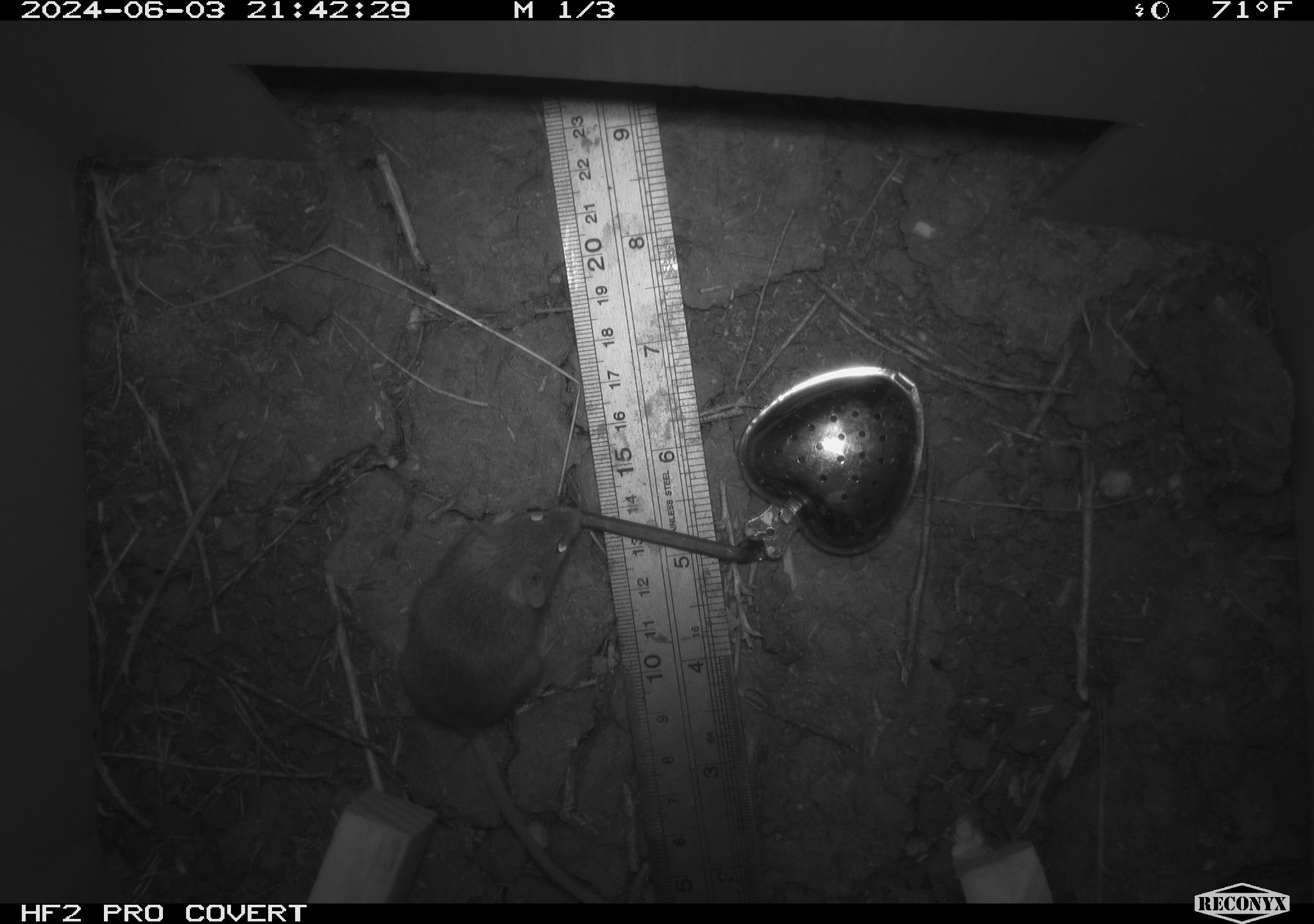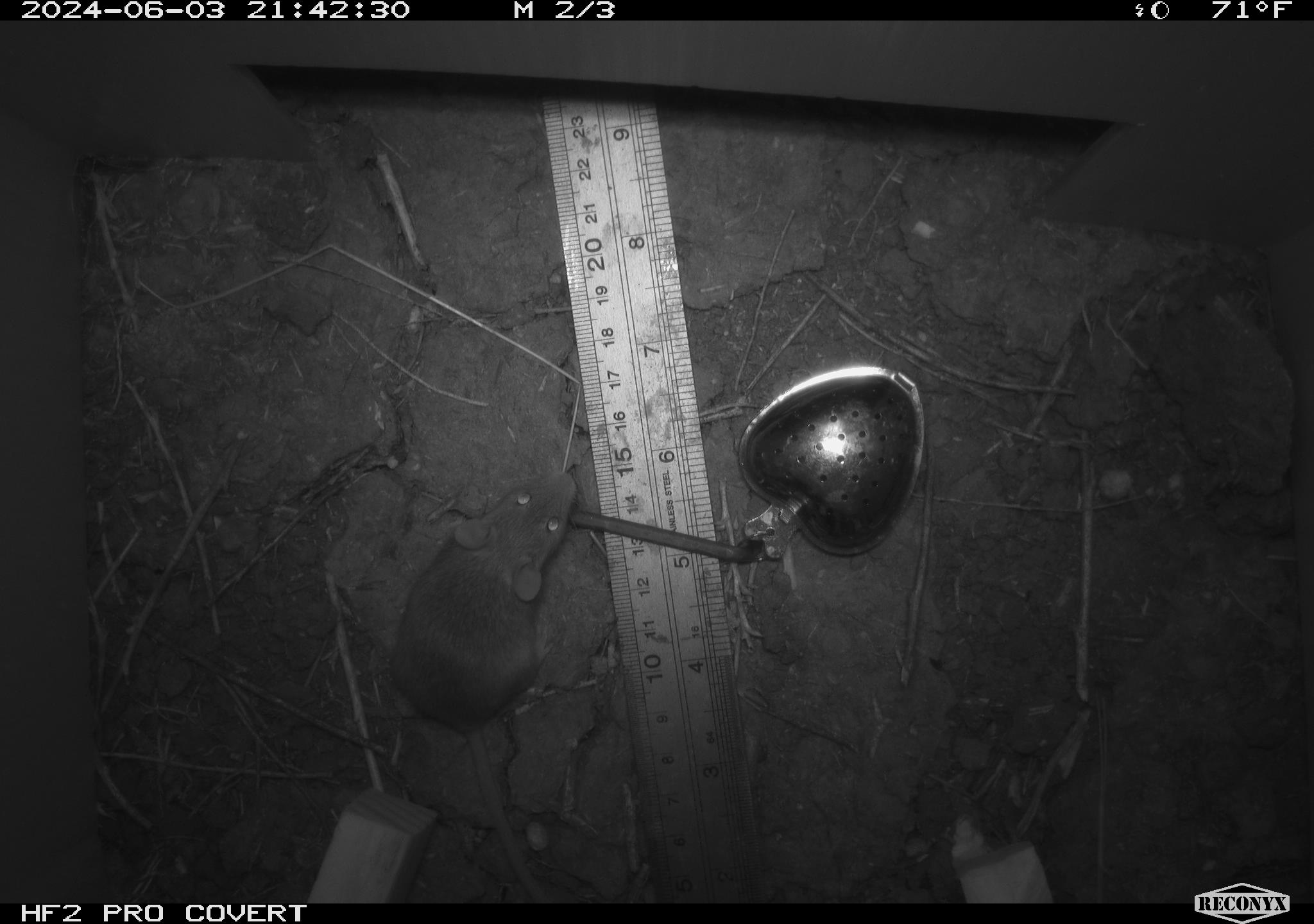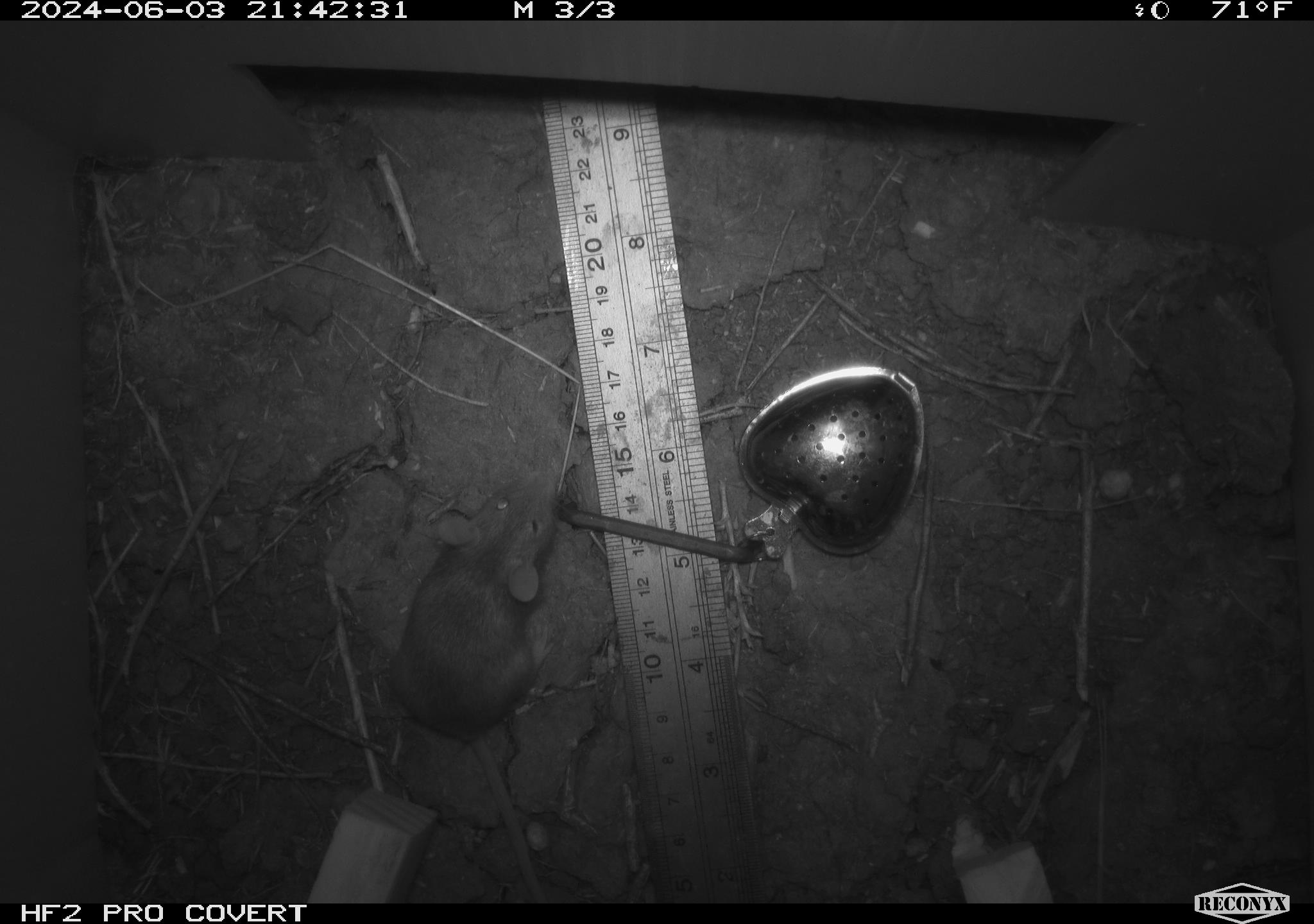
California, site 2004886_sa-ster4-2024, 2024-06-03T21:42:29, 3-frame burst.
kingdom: Animalia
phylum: Chordata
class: Mammalia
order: Rodentia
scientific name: Rodentia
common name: mouse species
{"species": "mouse species (Rodentia)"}